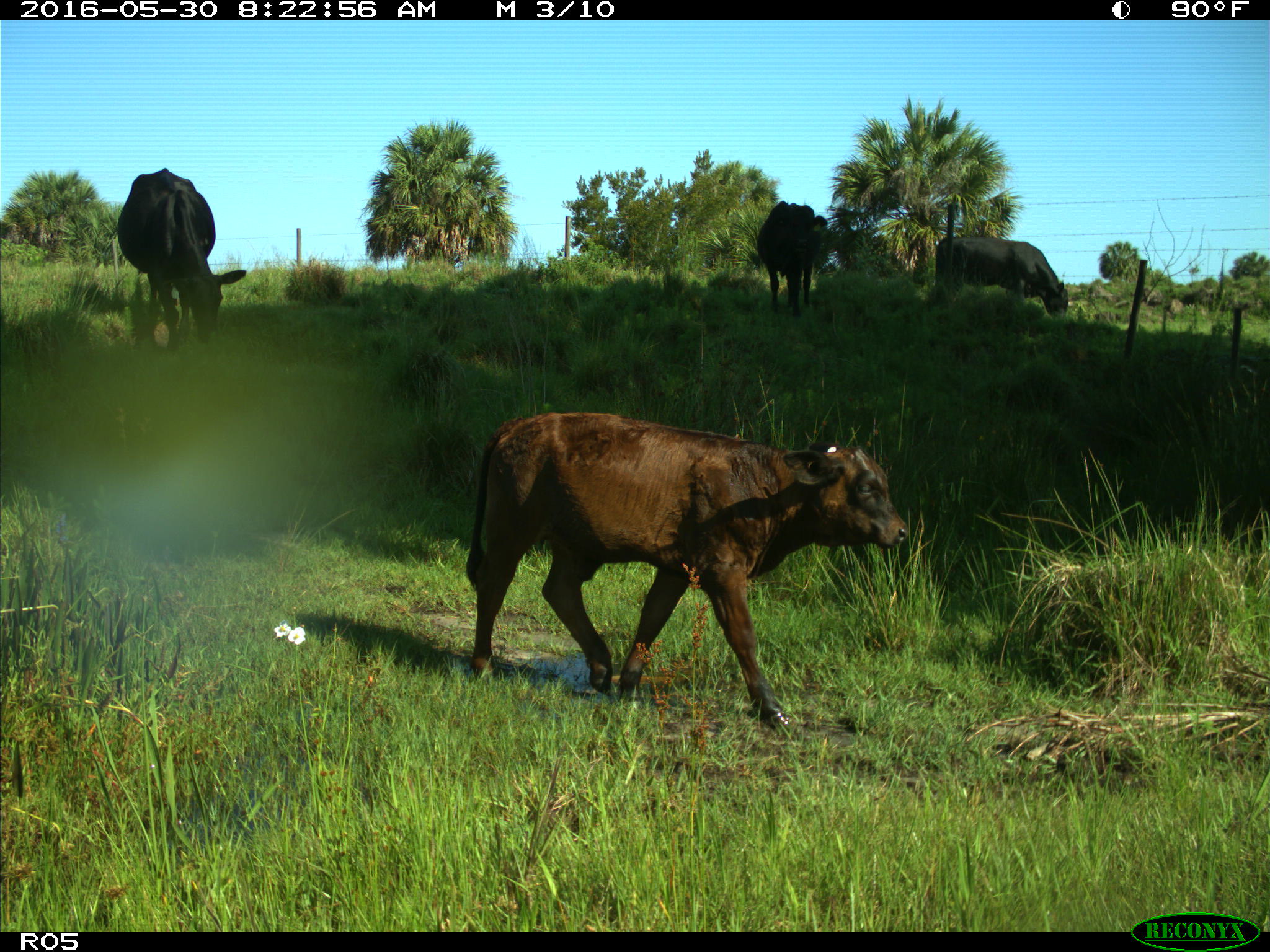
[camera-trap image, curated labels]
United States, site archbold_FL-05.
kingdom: Animalia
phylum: Chordata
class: Mammalia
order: Artiodactyla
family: Bovidae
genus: Bos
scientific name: Bos taurus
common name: domestic cow